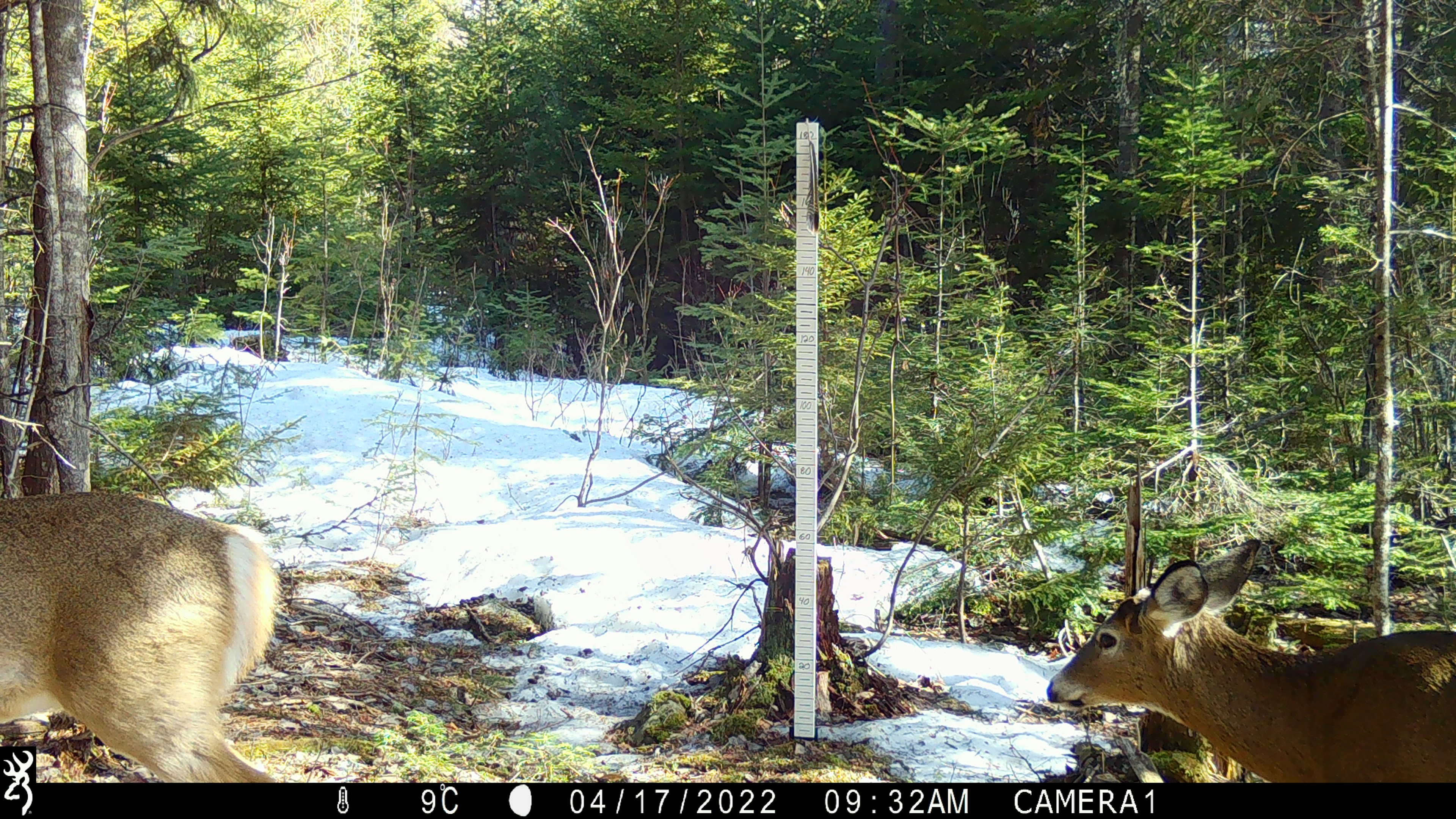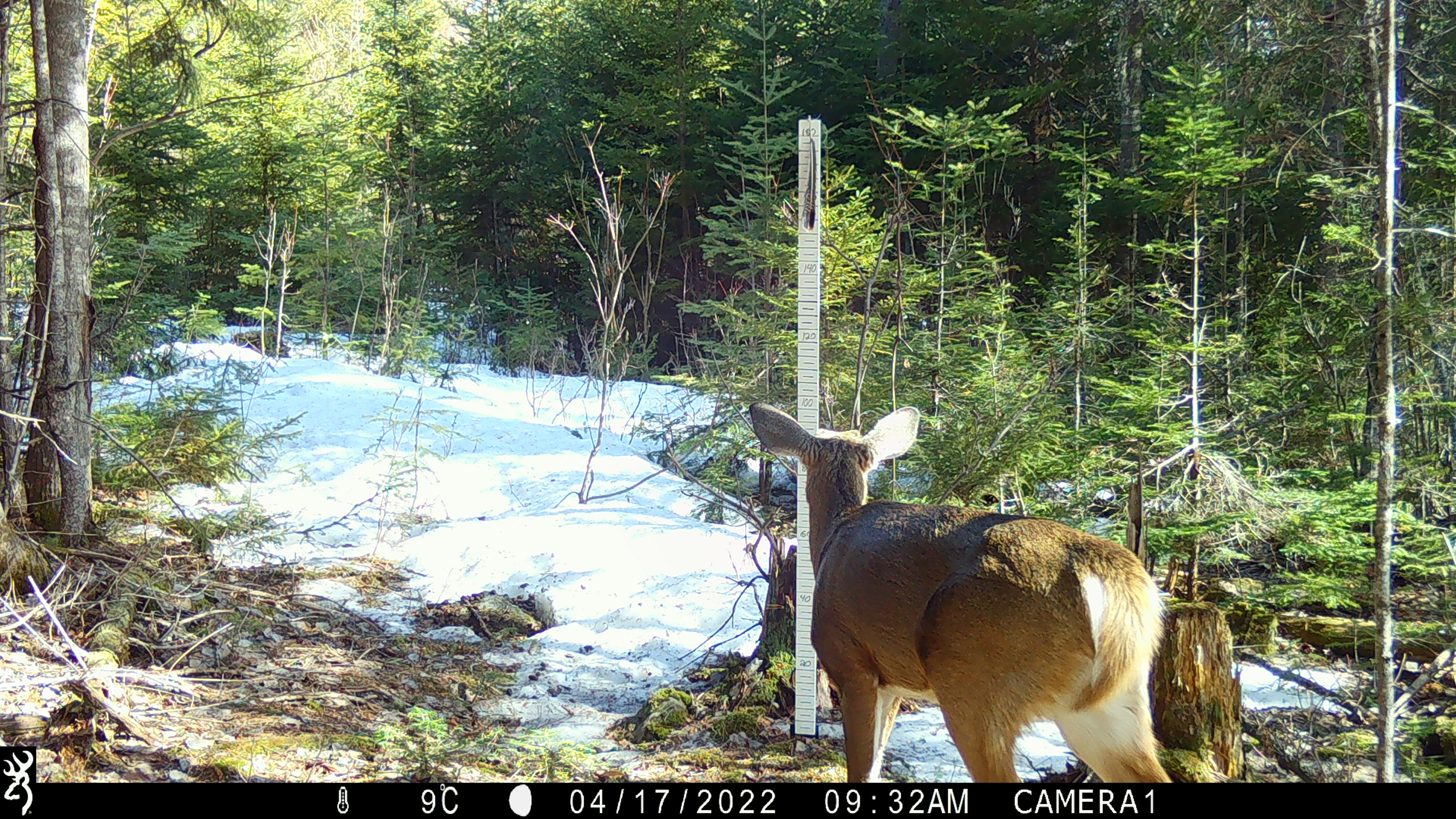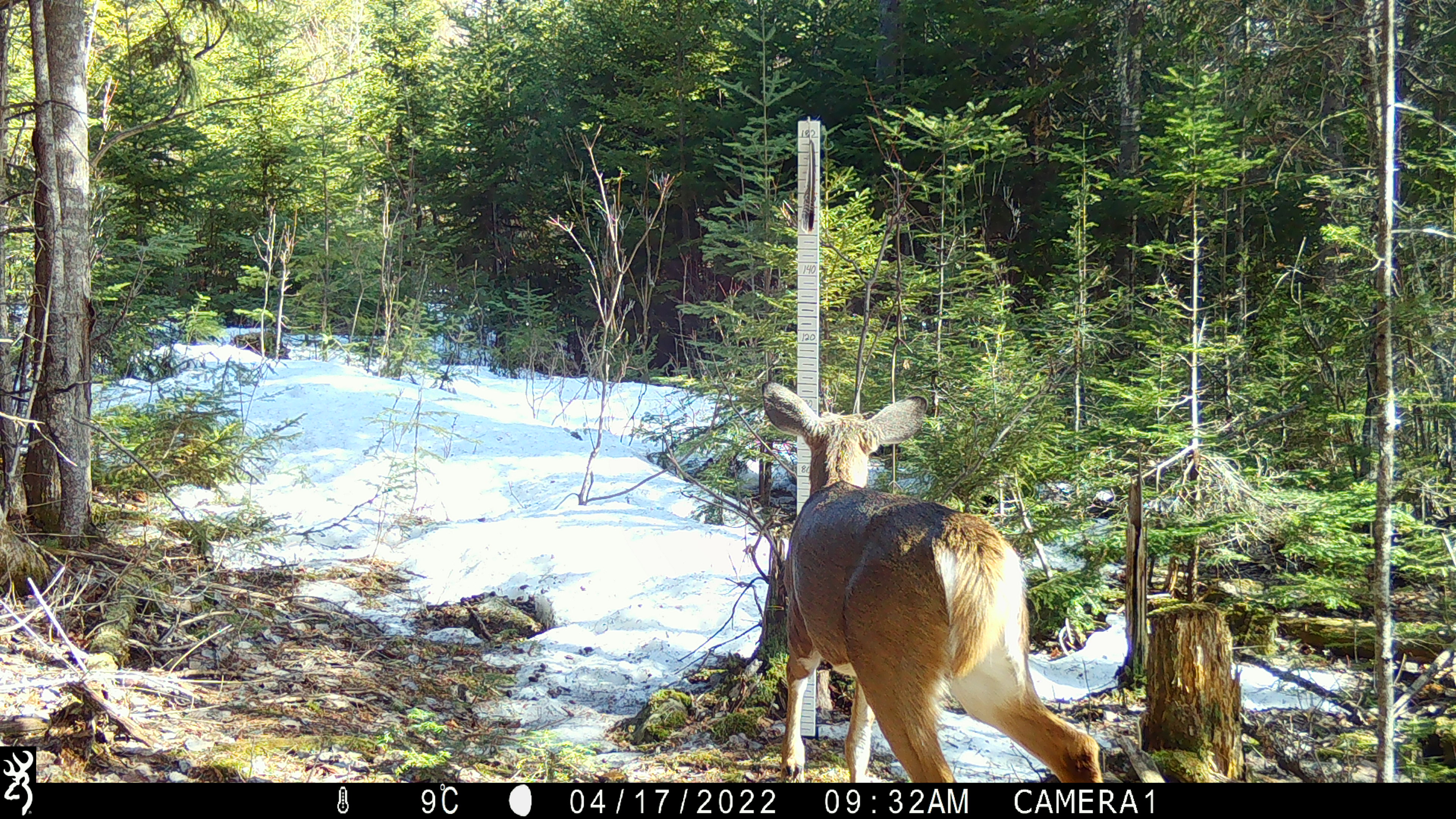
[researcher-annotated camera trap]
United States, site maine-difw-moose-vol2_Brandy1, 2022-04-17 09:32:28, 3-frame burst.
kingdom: Animalia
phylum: Chordata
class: Mammalia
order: Artiodactyla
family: Cervidae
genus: Odocoileus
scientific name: Odocoileus virginianus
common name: white-tailed deer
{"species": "white-tailed deer (Odocoileus virginianus)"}